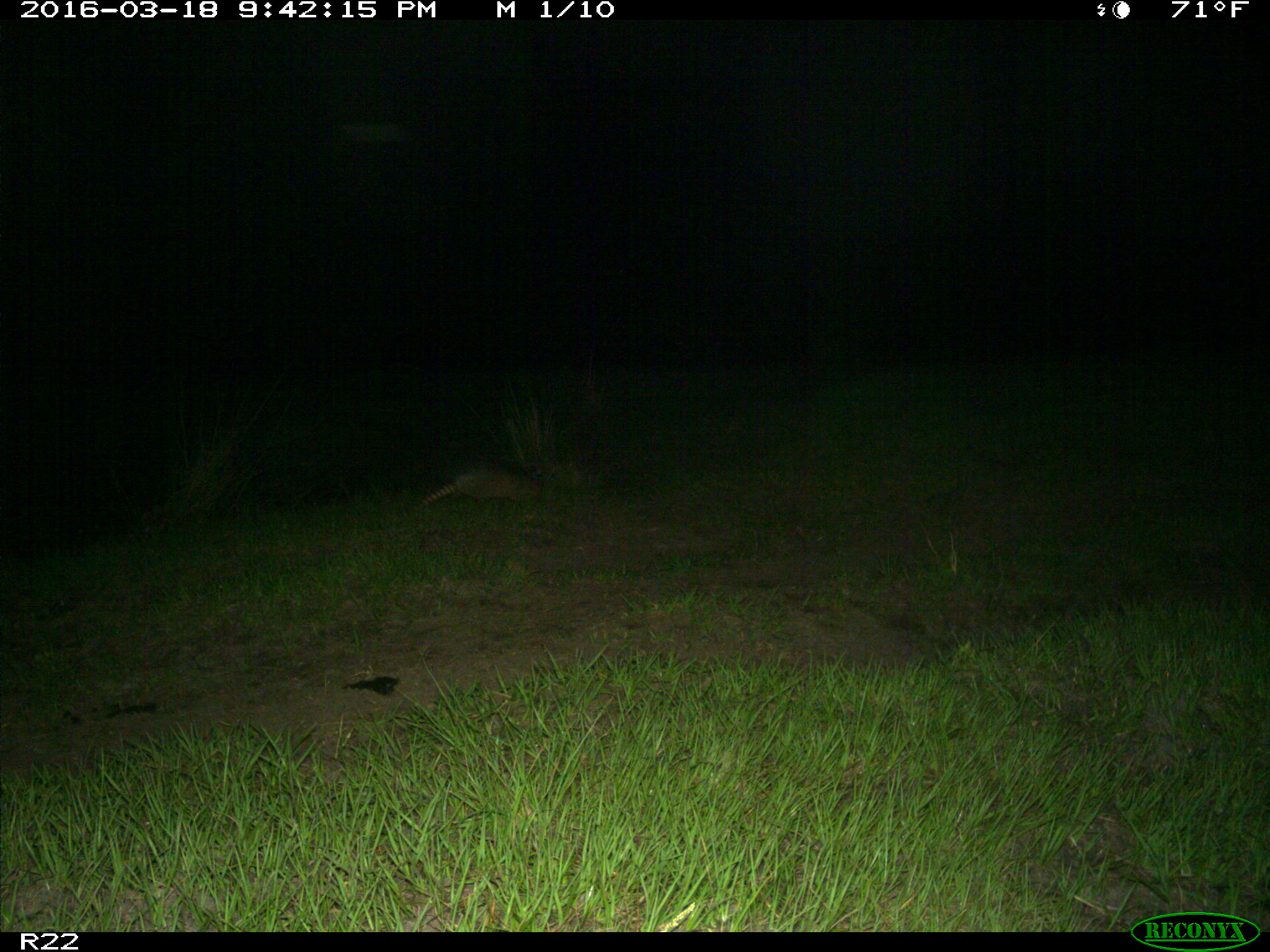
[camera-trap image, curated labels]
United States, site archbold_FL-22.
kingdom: Animalia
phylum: Chordata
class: Mammalia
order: Cingulata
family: Dasypodidae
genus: Dasypus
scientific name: Dasypus novemcinctus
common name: nine-banded armadillo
Dasypus novemcinctus (nine-banded armadillo).